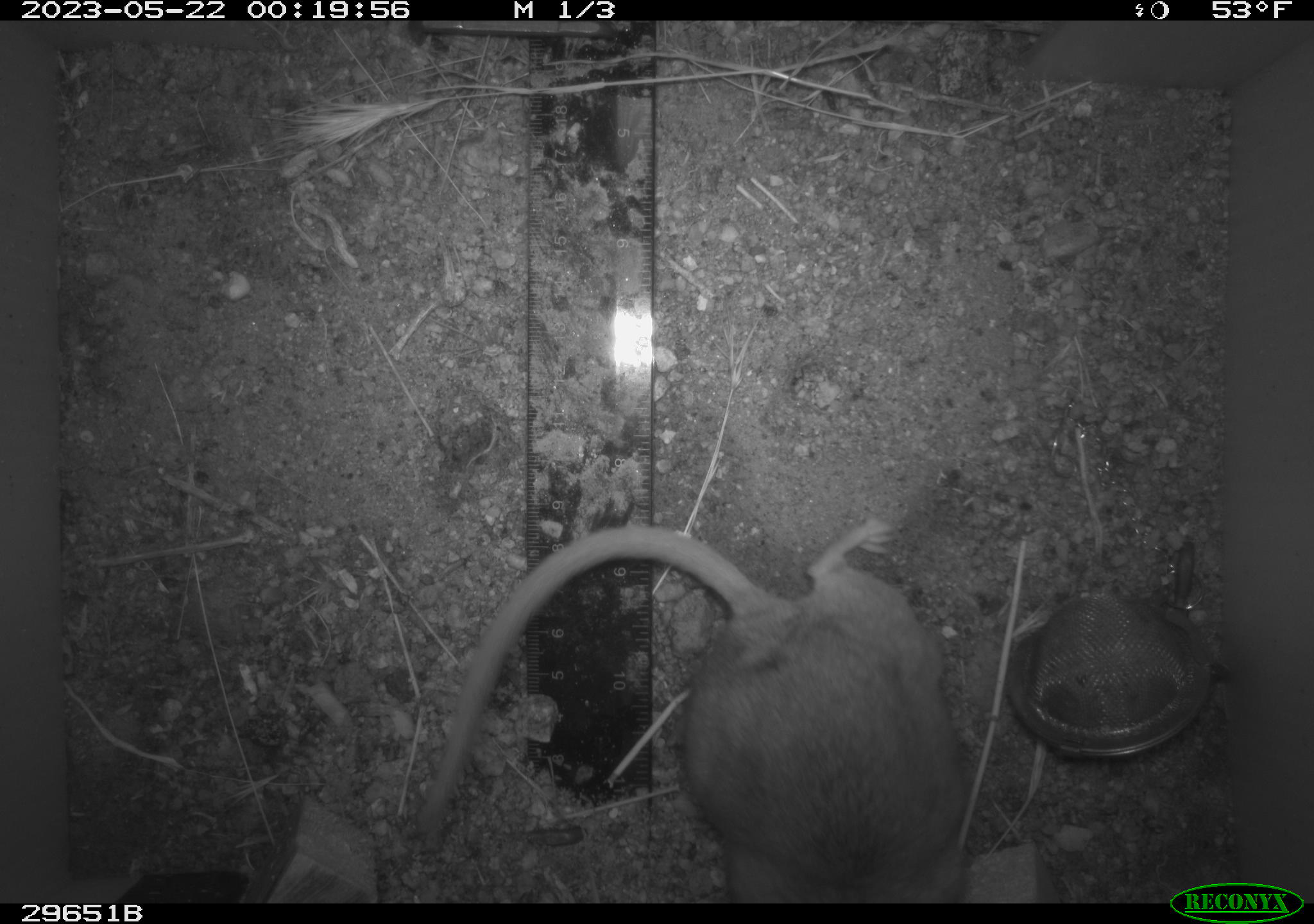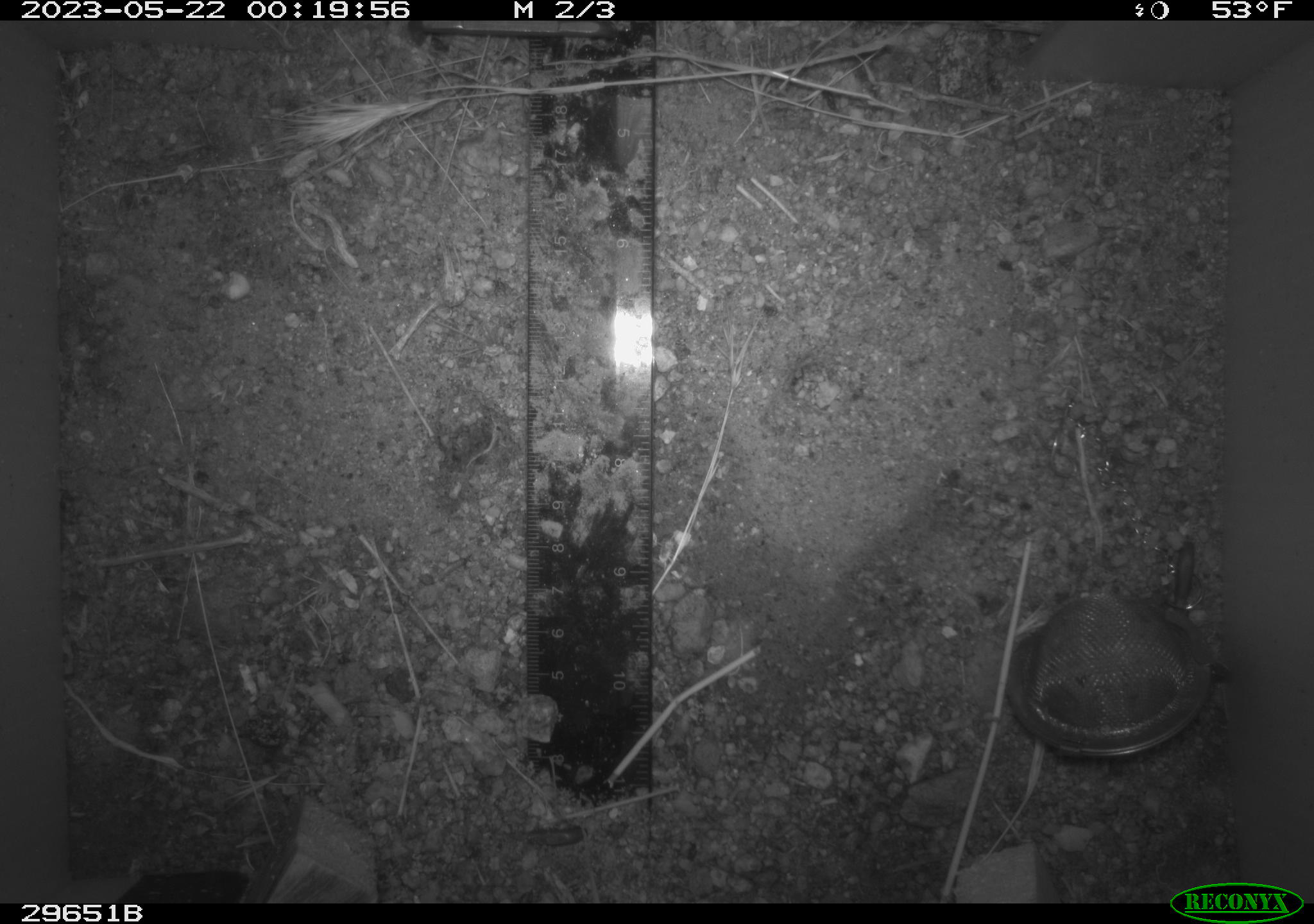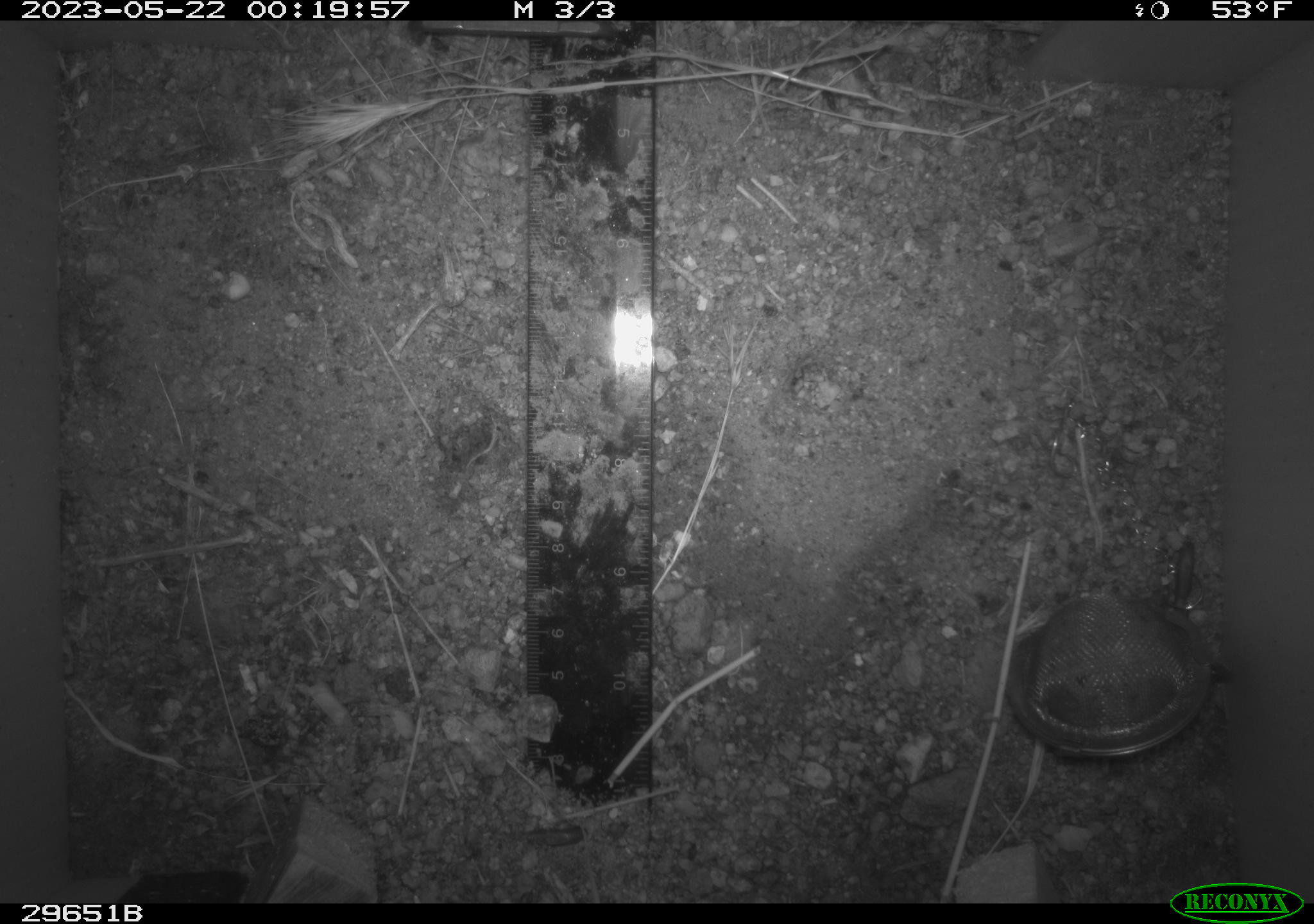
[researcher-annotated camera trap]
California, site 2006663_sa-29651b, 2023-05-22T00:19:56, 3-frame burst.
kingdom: Animalia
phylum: Chordata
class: Mammalia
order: Rodentia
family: Cricetidae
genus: Neotoma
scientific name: Neotoma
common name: pack rat or woodrat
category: neotoma species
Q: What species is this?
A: Neotoma species (pack rat or woodrat) (Neotoma).